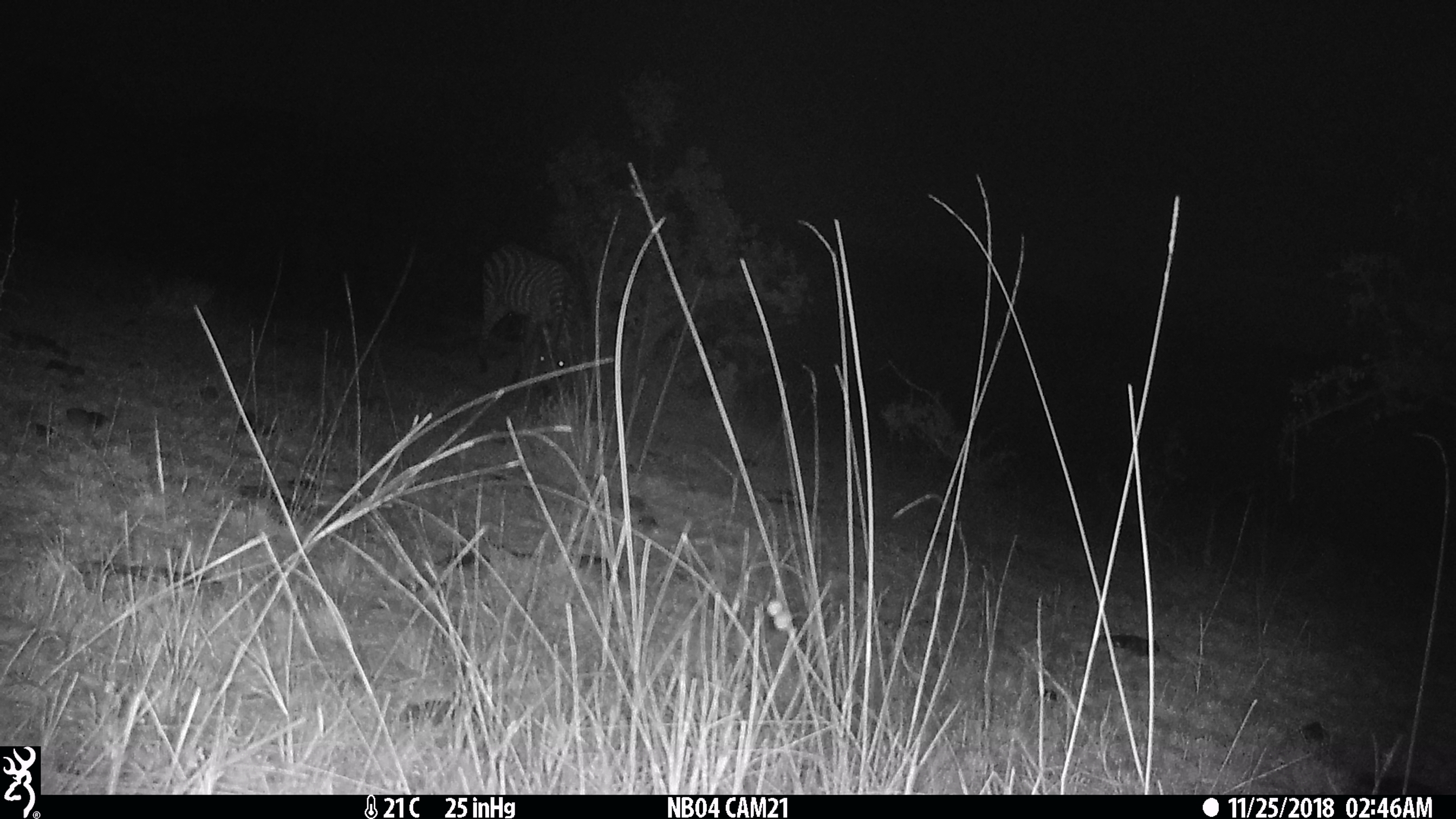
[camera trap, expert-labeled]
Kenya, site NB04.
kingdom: Animalia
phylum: Chordata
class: Mammalia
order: Perissodactyla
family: Equidae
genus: Equus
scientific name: Equus quagga burchellii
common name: burchell's zebra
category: zebra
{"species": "zebra (burchell's zebra) (Equus quagga burchellii)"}